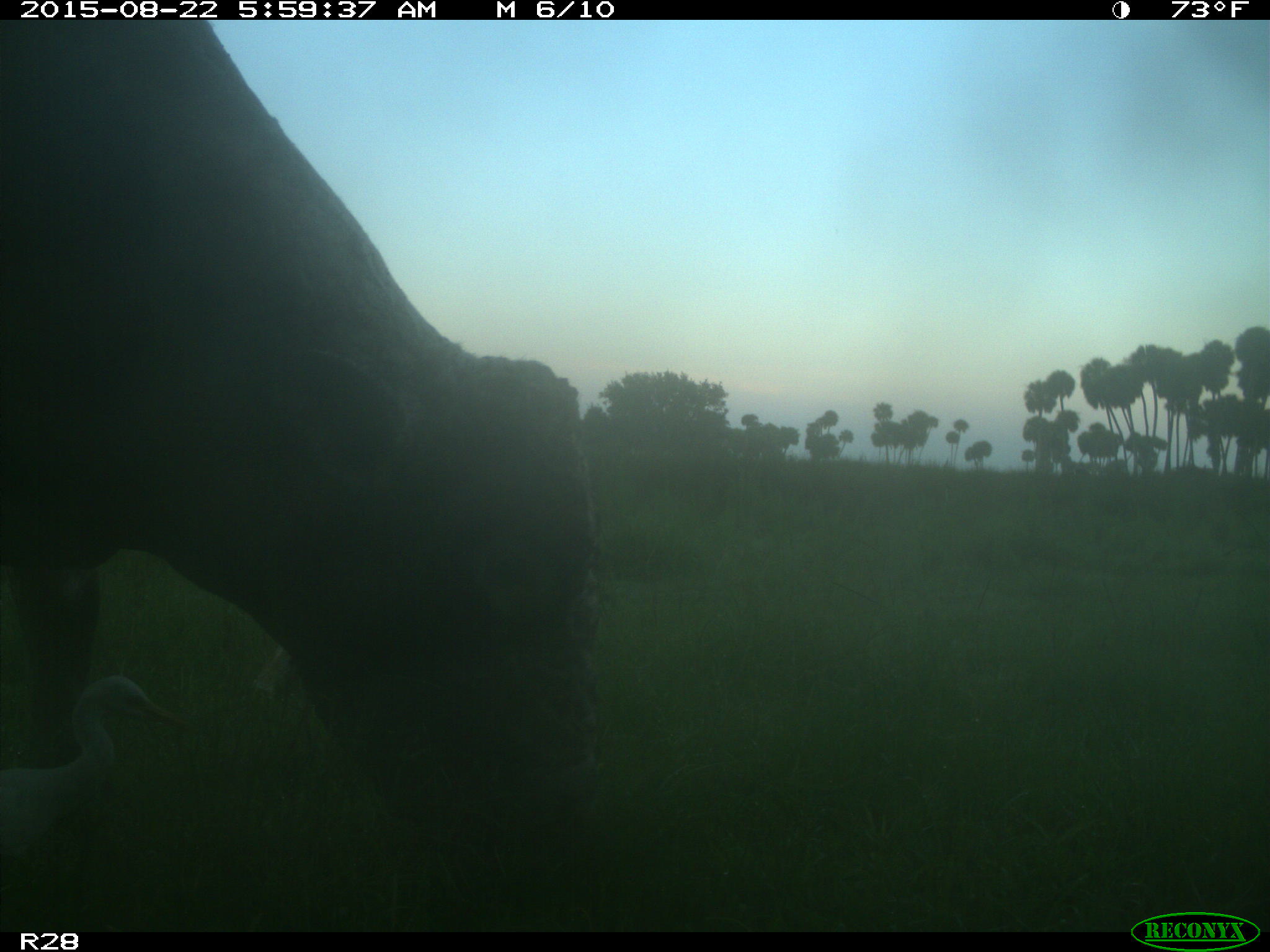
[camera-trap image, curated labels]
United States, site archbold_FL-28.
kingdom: Animalia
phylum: Chordata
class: Mammalia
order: Artiodactyla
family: Bovidae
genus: Bos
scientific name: Bos taurus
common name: domestic cow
Bos taurus (domestic cow).